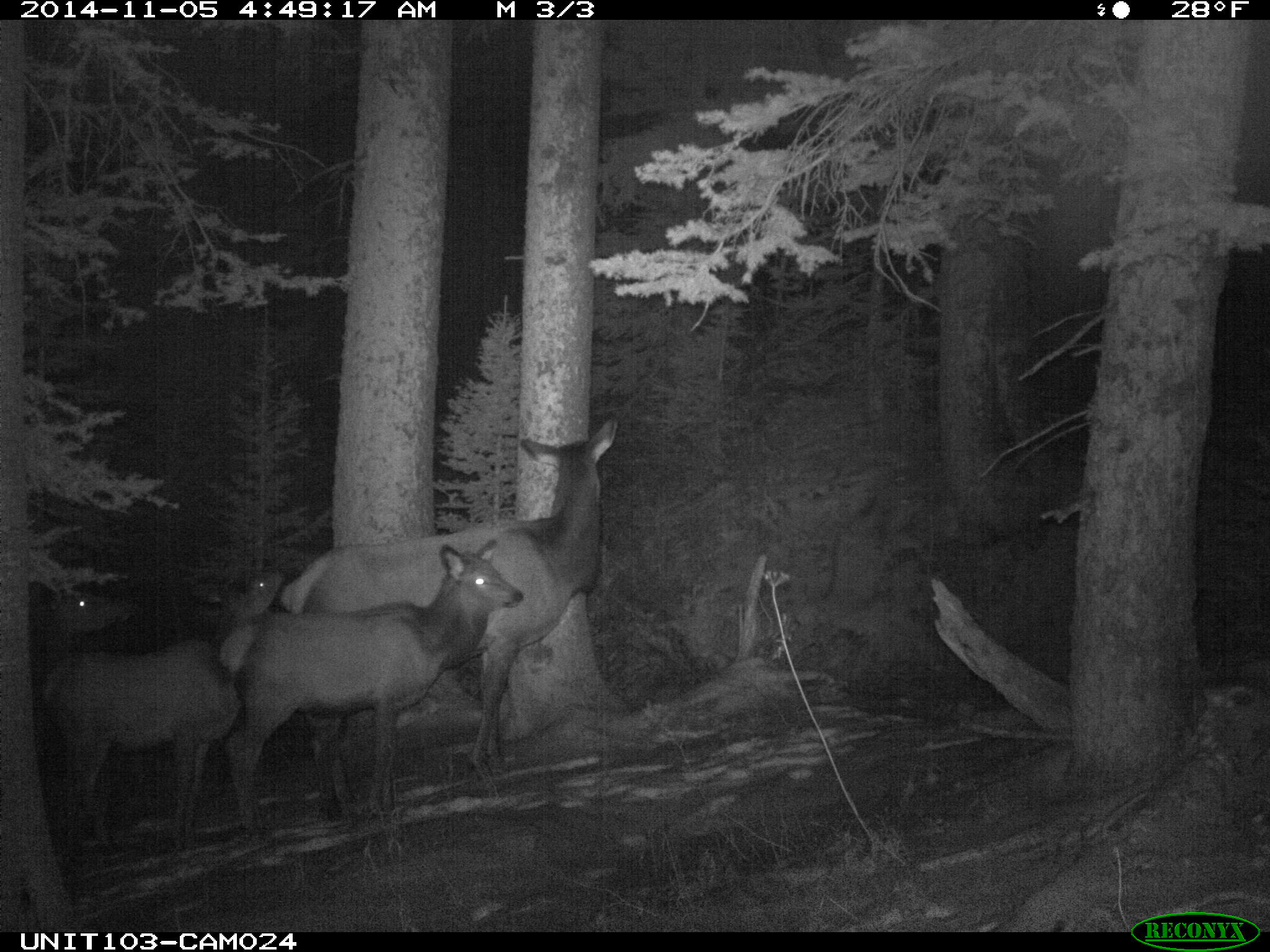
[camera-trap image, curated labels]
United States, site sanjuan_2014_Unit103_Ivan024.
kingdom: Animalia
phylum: Chordata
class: Mammalia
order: Artiodactyla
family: Cervidae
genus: Cervus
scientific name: Cervus elaphus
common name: red deer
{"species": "Cervus elaphus (red deer)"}